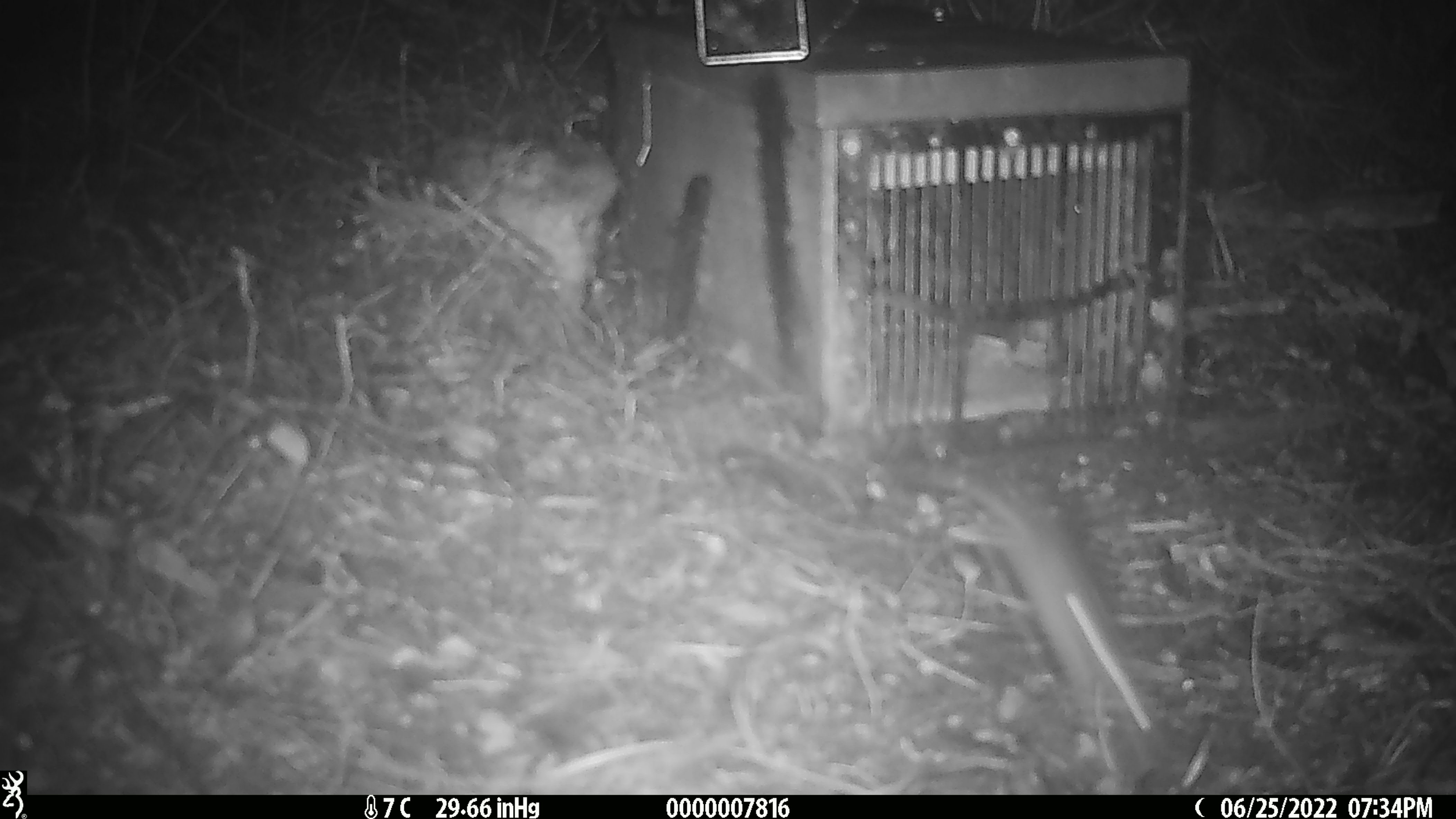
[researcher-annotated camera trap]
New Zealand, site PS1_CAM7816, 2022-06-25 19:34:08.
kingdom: Animalia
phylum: Chordata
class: Mammalia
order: Rodentia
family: Muridae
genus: Mus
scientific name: Mus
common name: mouse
Mouse (Mus).